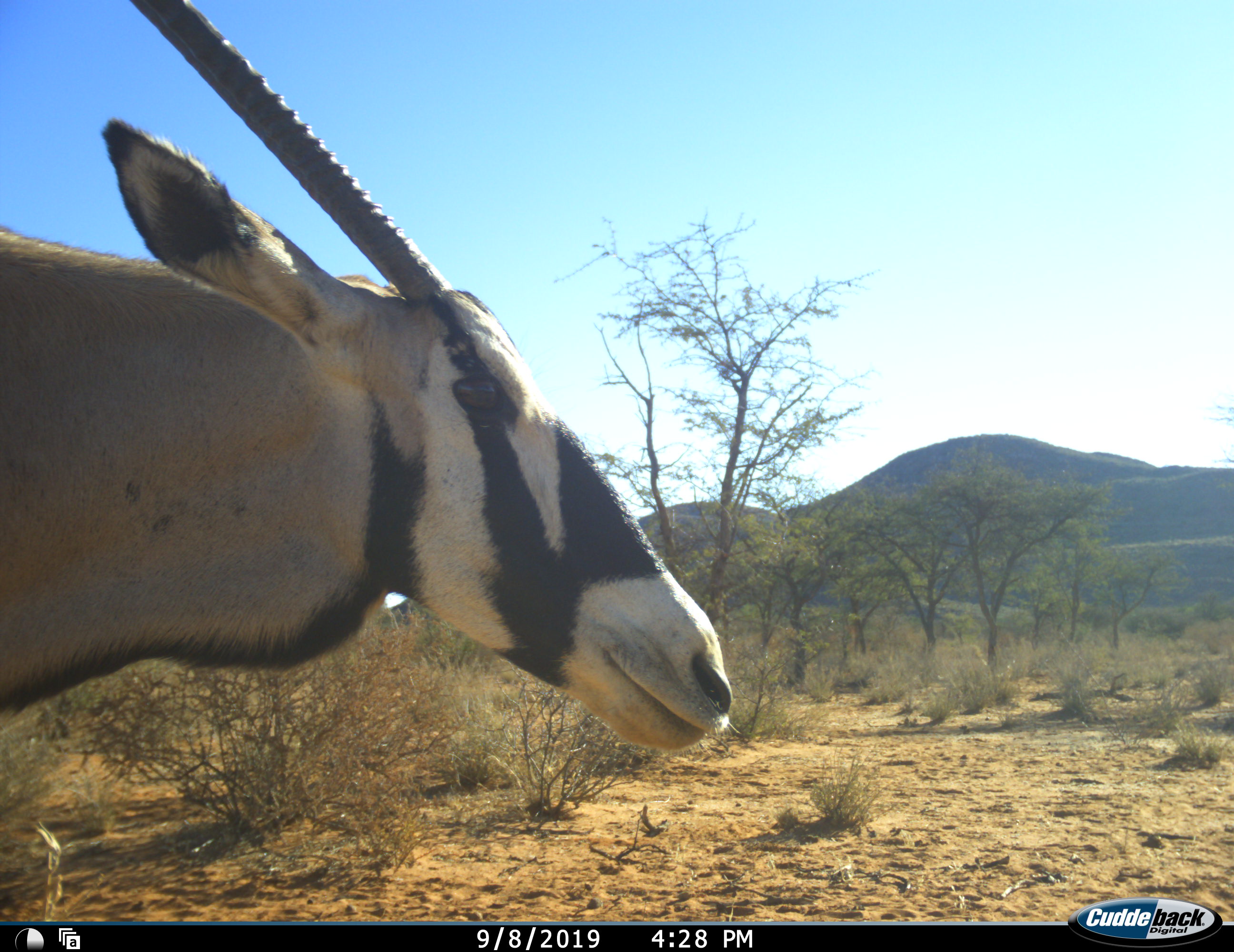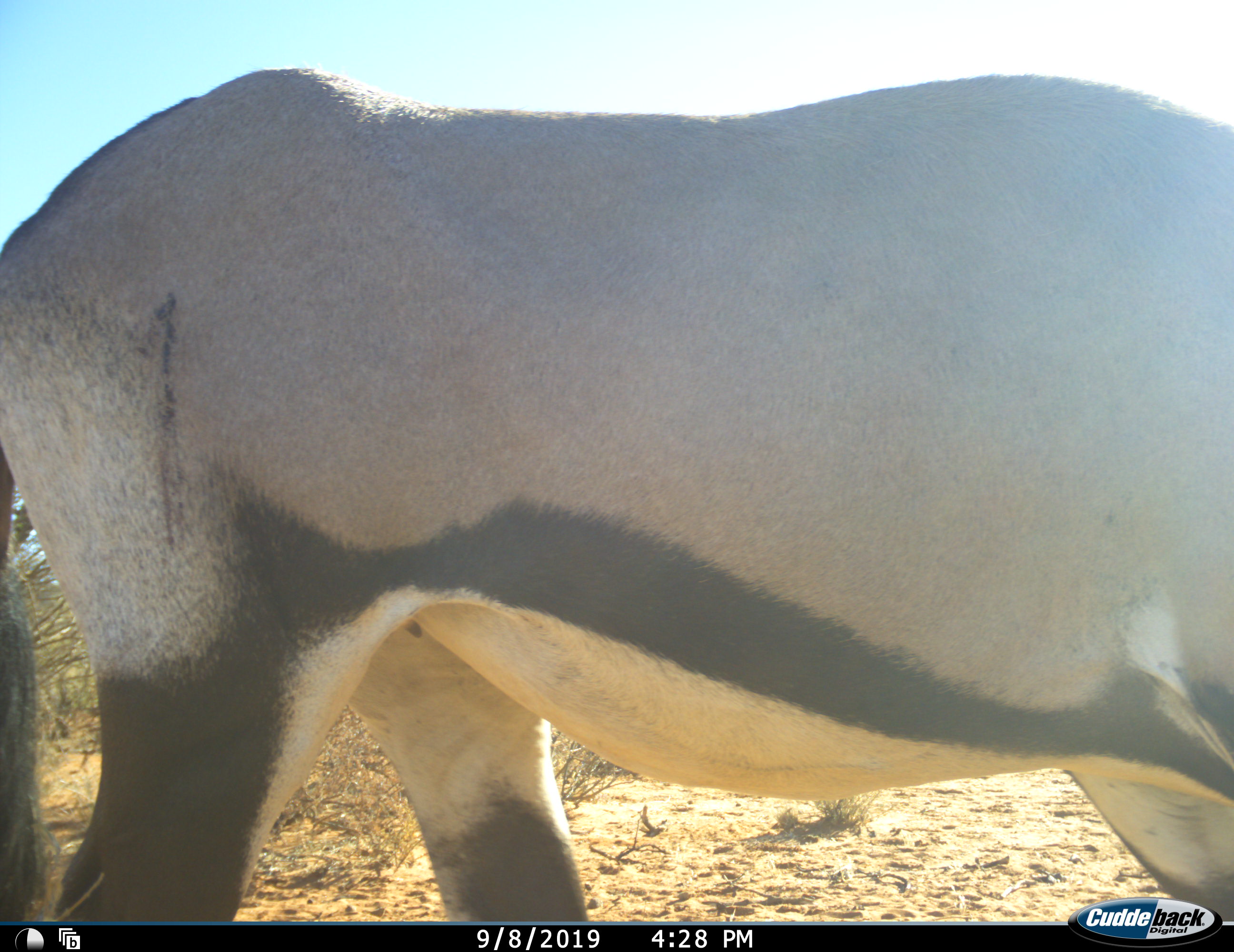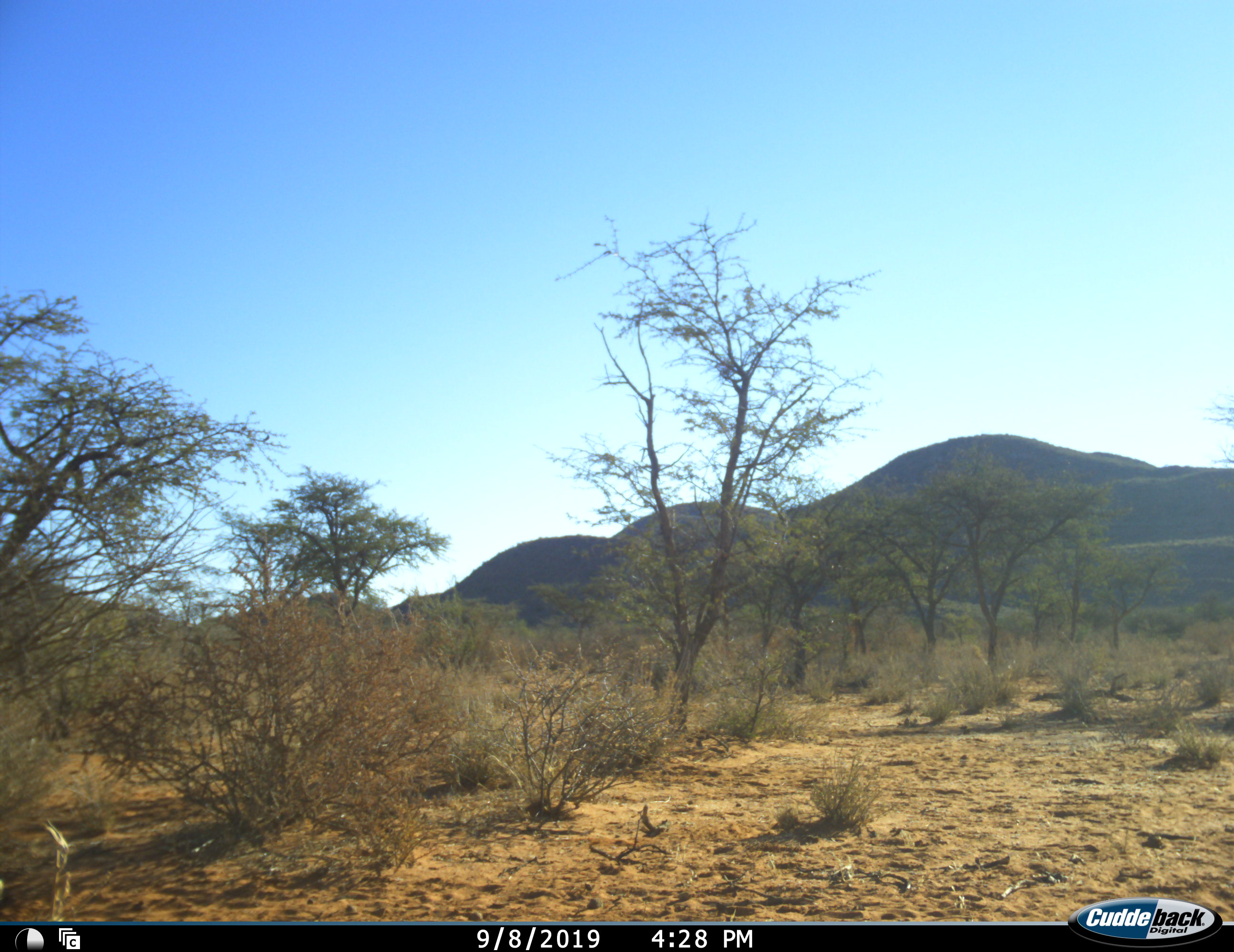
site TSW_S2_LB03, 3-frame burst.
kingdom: Animalia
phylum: Chordata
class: Mammalia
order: Artiodactyla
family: Bovidae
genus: Oryx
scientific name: Oryx gazella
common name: gemsbok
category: oryx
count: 1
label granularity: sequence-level